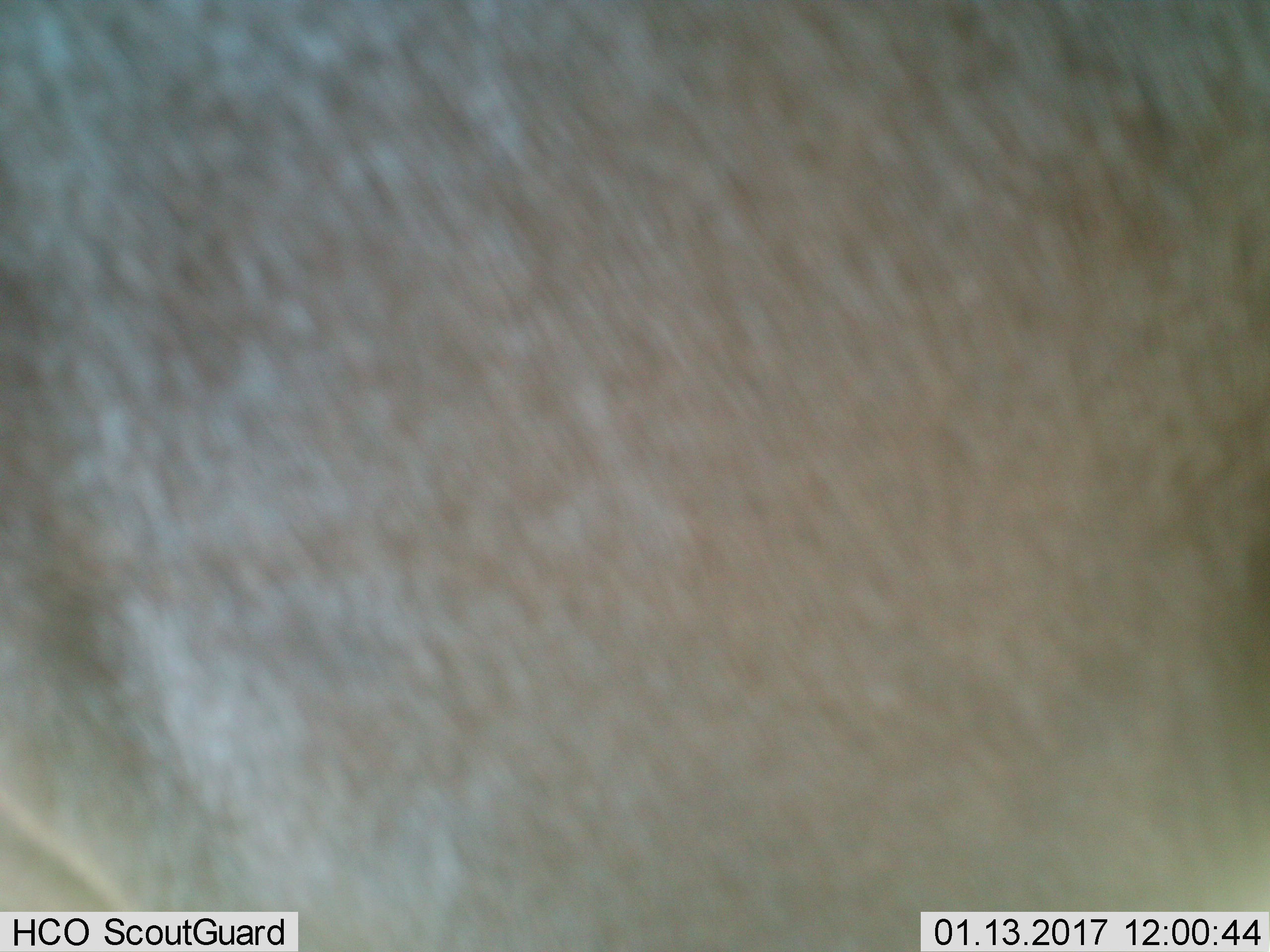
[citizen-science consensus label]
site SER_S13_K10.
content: unidentified animal